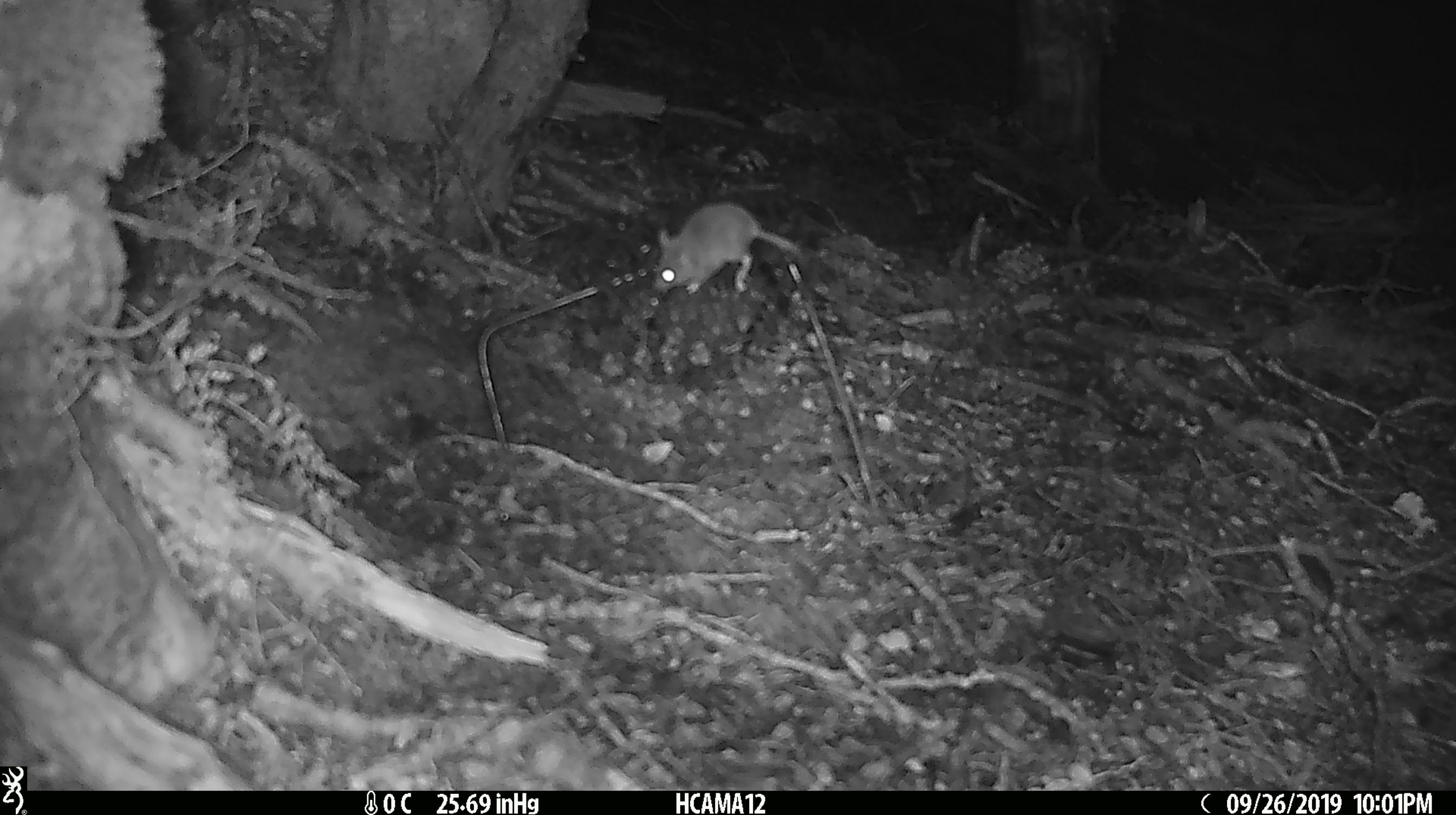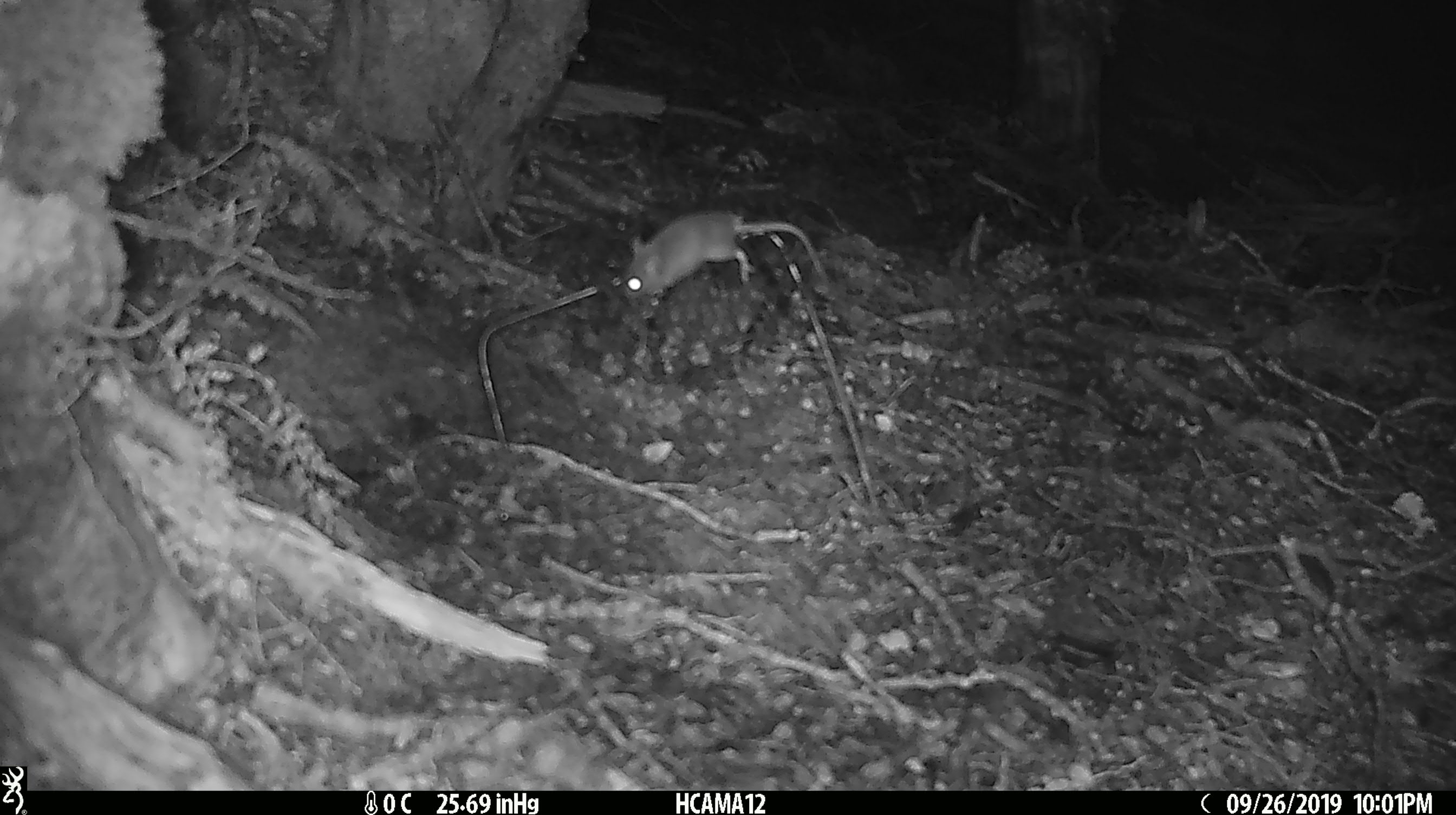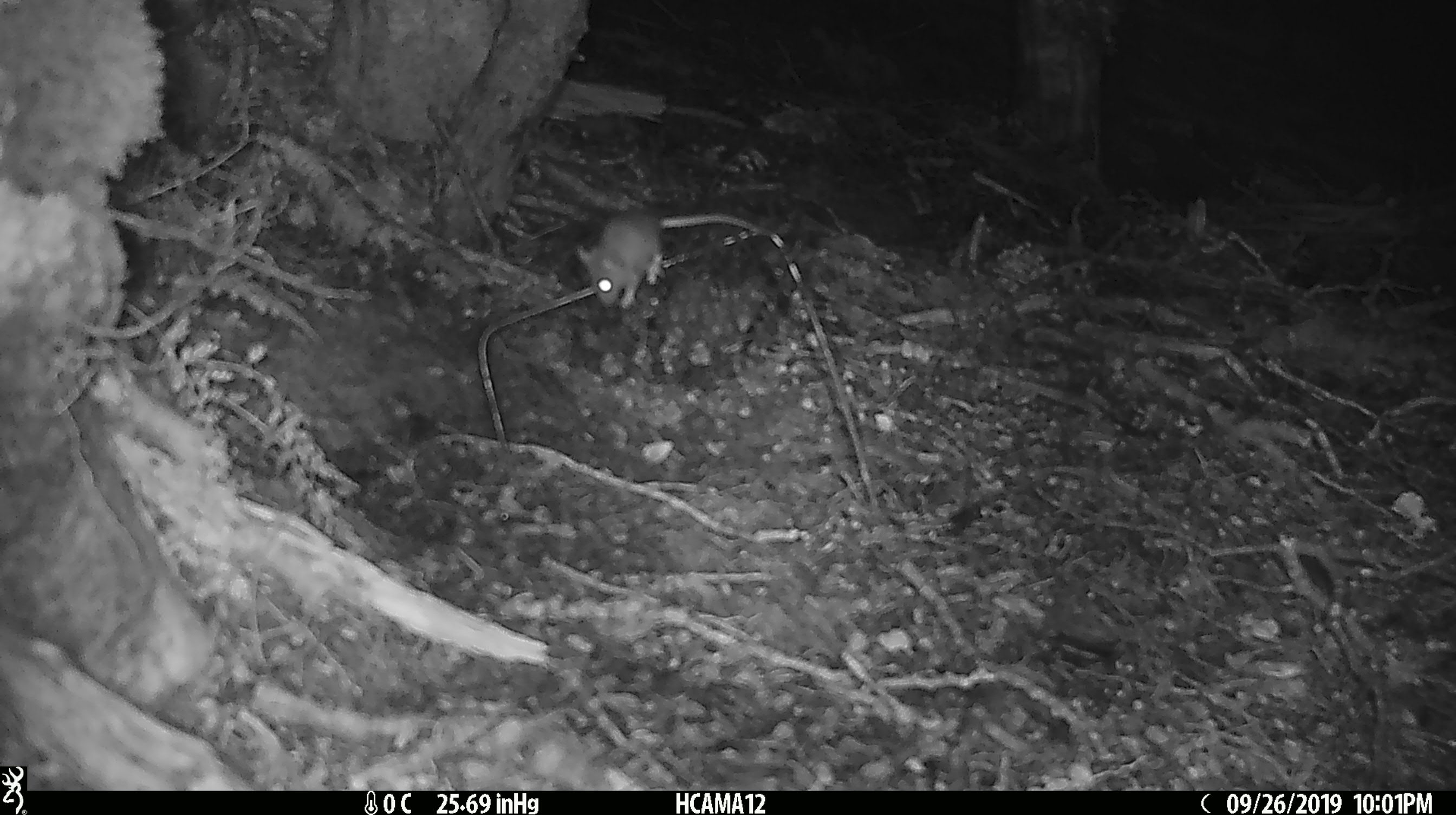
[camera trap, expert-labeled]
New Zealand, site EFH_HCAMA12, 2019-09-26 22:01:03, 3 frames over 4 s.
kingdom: Animalia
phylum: Chordata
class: Mammalia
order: Rodentia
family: Muridae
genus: Mus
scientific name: Mus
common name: mouse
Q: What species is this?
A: Mouse (Mus).